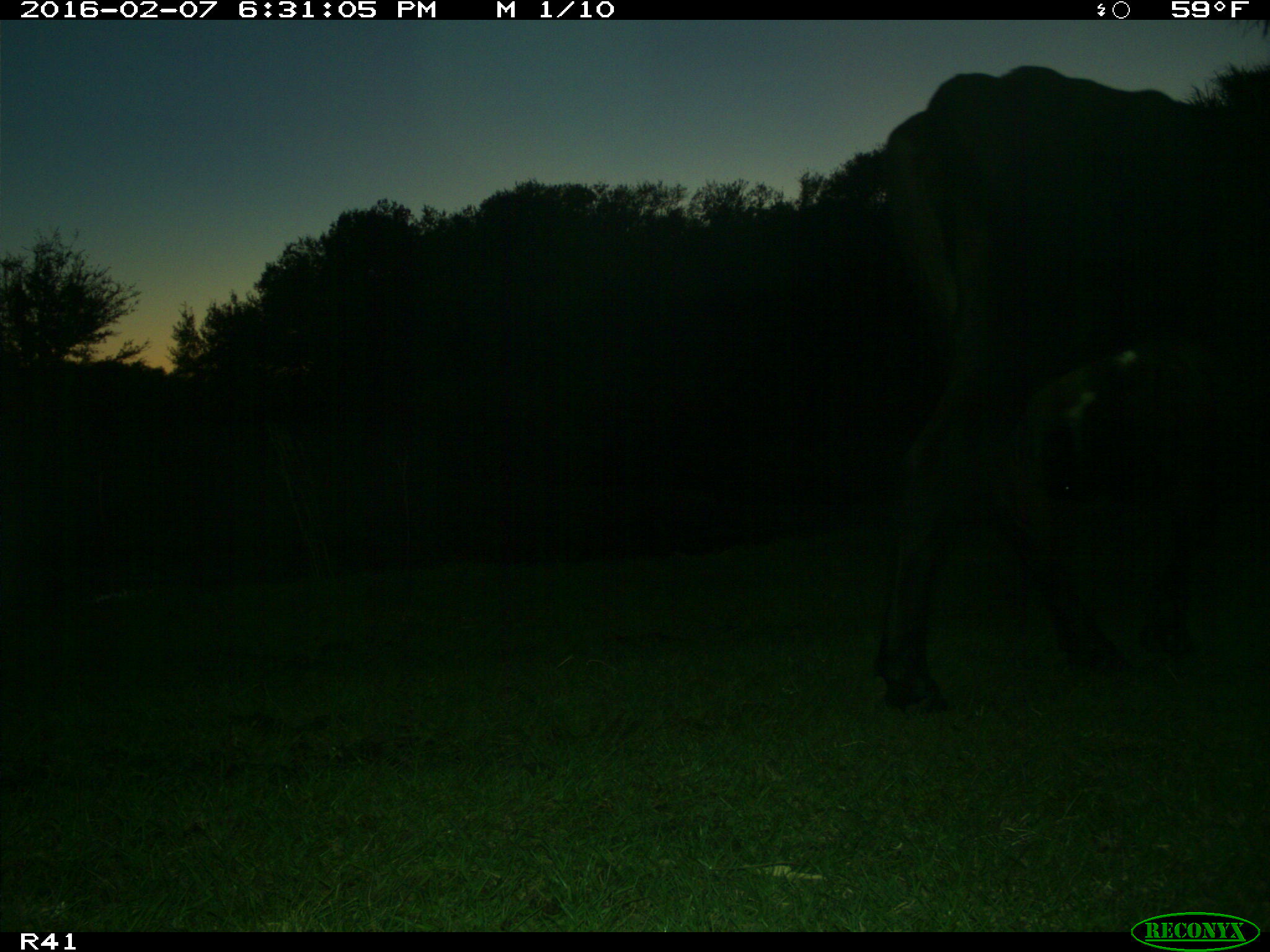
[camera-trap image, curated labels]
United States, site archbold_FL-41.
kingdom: Animalia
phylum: Chordata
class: Mammalia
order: Artiodactyla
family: Bovidae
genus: Bos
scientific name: Bos taurus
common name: domestic cow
Bos taurus (domestic cow).